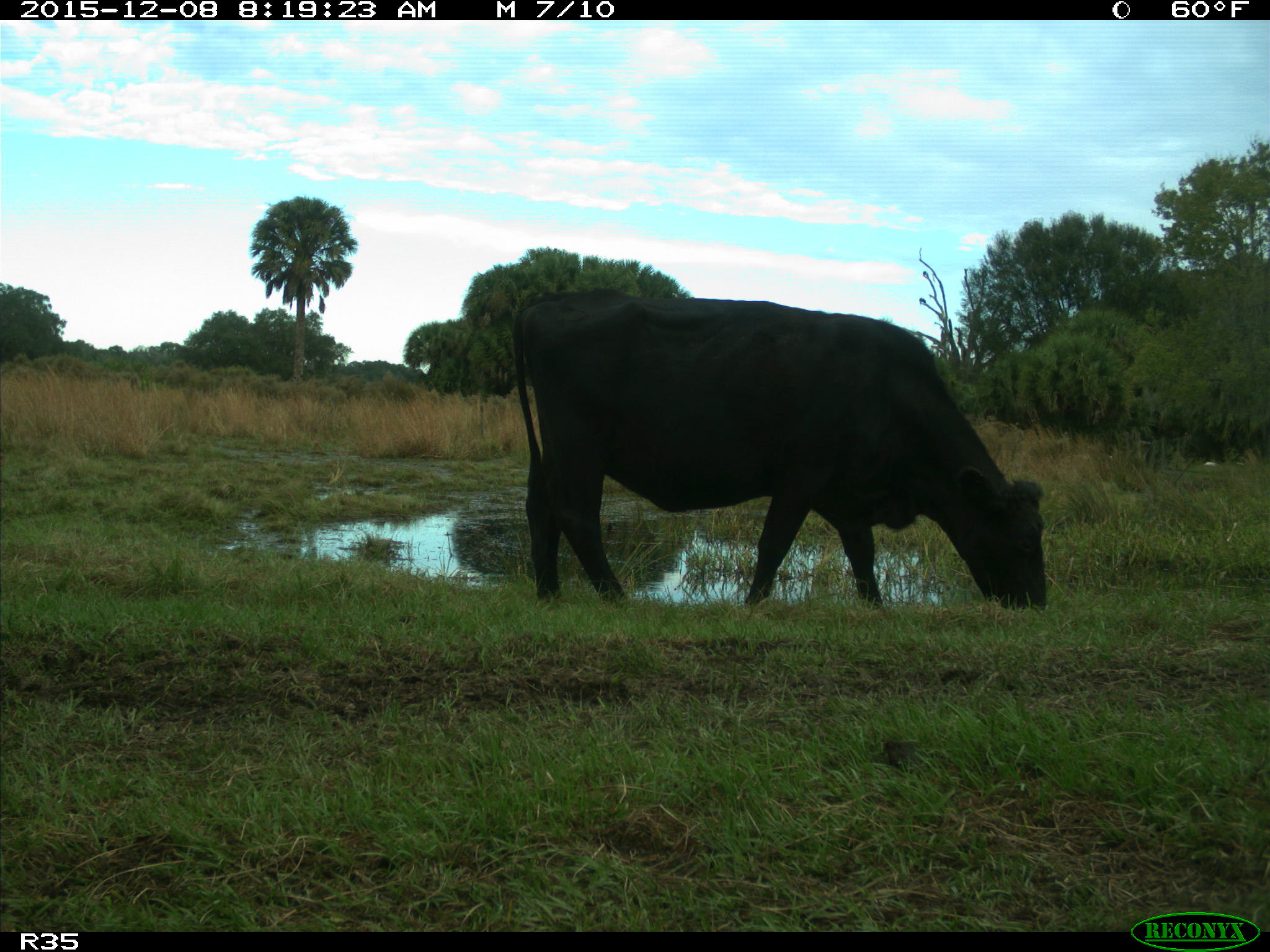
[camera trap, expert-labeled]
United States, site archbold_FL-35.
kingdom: Animalia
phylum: Chordata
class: Mammalia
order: Artiodactyla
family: Bovidae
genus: Bos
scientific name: Bos taurus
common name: domestic cow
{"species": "Bos taurus (domestic cow)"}